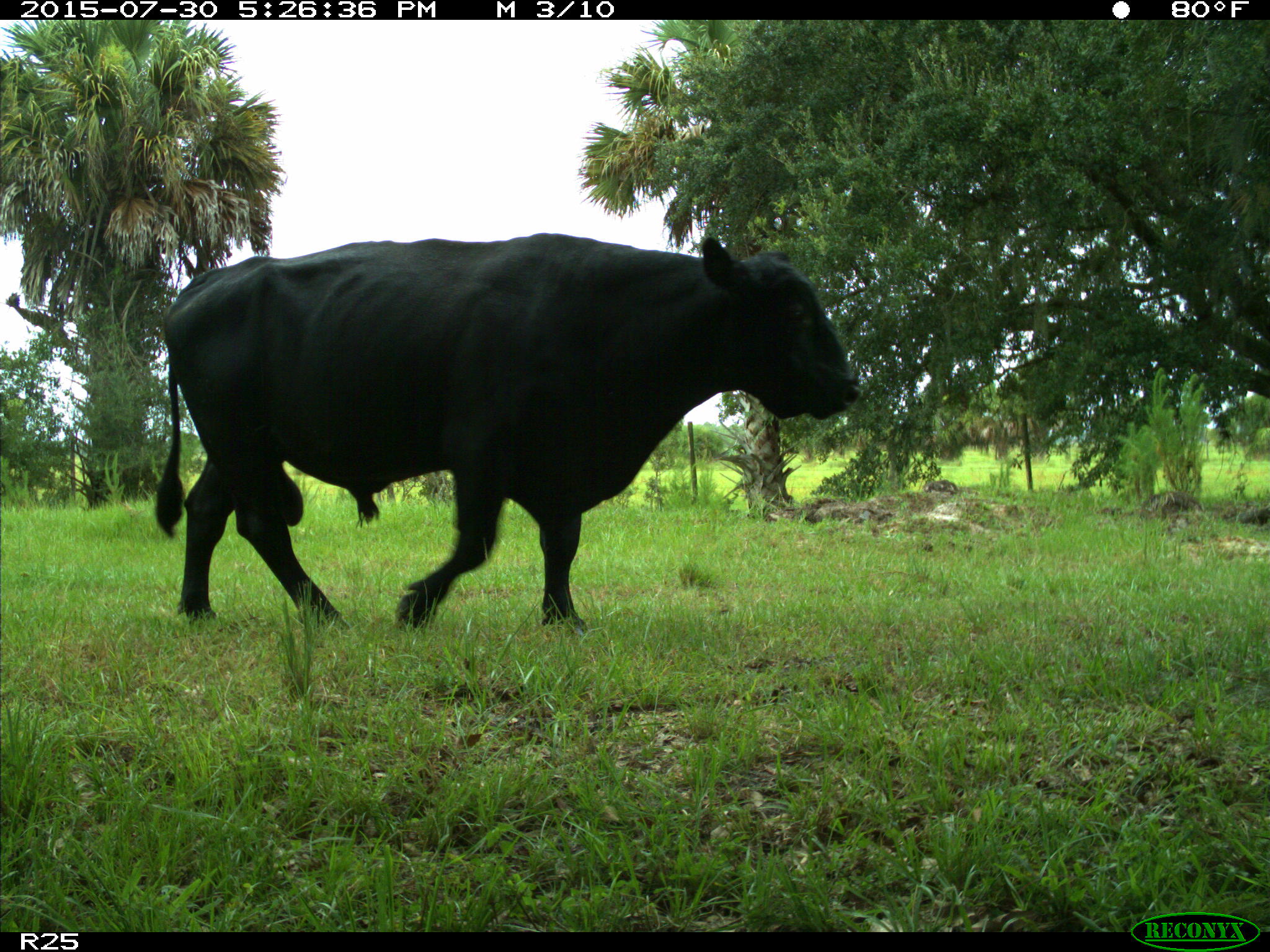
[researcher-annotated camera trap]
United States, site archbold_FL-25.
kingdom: Animalia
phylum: Chordata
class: Mammalia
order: Artiodactyla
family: Bovidae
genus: Bos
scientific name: Bos taurus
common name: domestic cow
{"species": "Bos taurus (domestic cow)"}